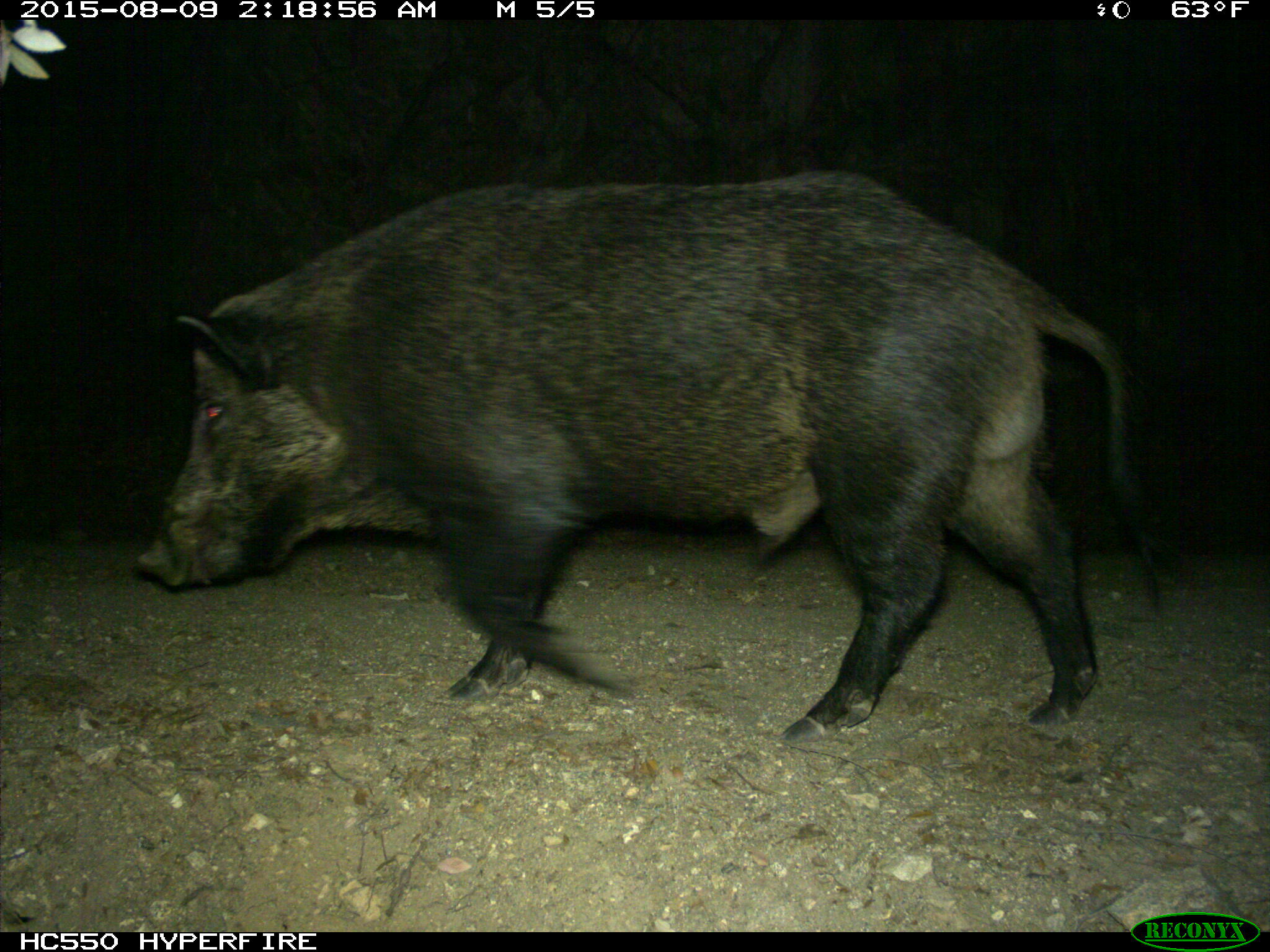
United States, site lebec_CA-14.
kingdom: Animalia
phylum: Chordata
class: Mammalia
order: Artiodactyla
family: Suidae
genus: Sus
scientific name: Sus scrofa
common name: wild boar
Sus scrofa (wild boar).